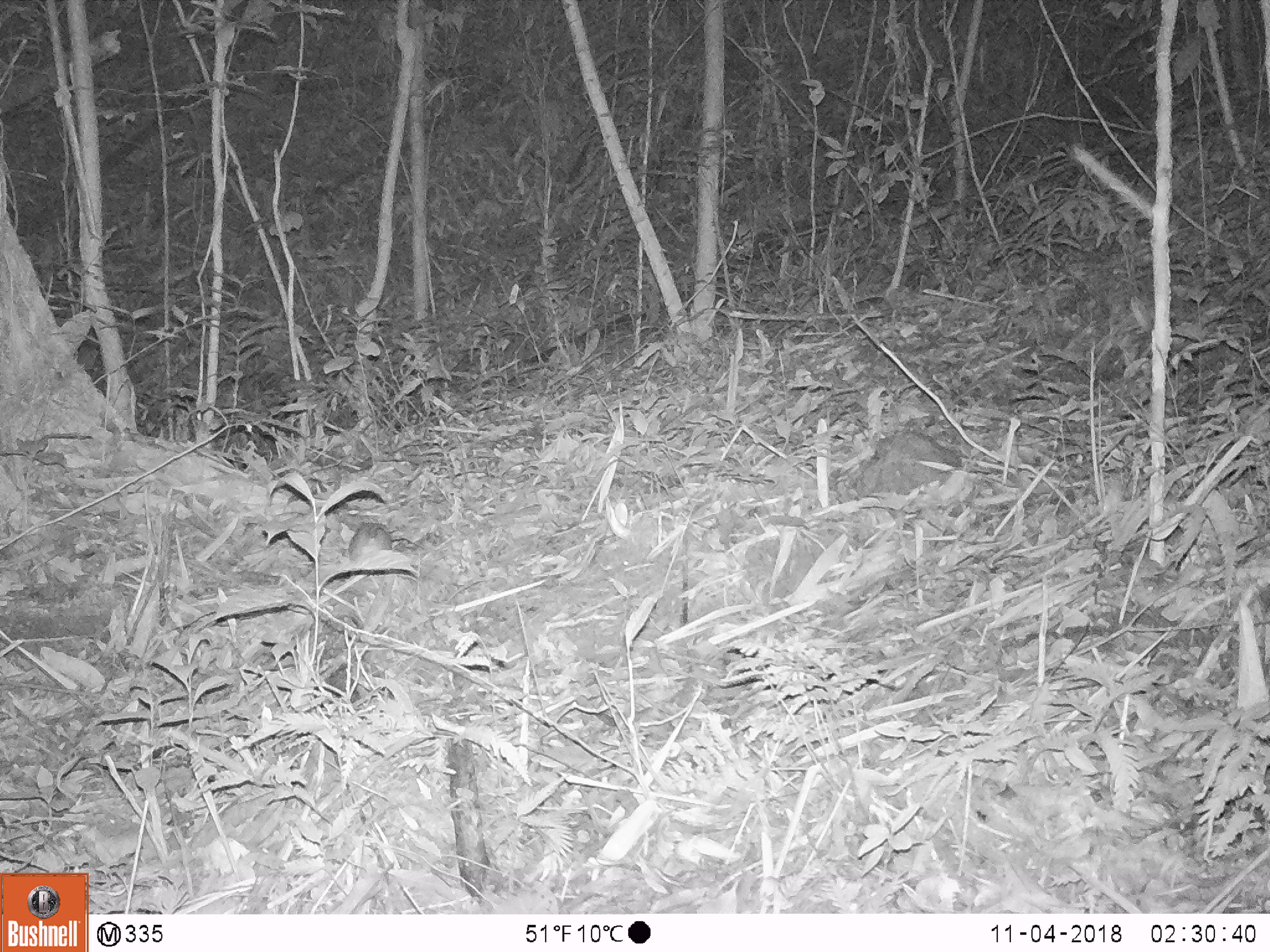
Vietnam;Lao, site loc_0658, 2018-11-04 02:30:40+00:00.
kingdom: Animalia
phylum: Chordata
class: Mammalia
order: Rodentia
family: Muridae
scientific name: Muridae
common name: old-world mice and rats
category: unidentified murid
Unidentified murid (old-world mice and rats) (Muridae). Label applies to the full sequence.